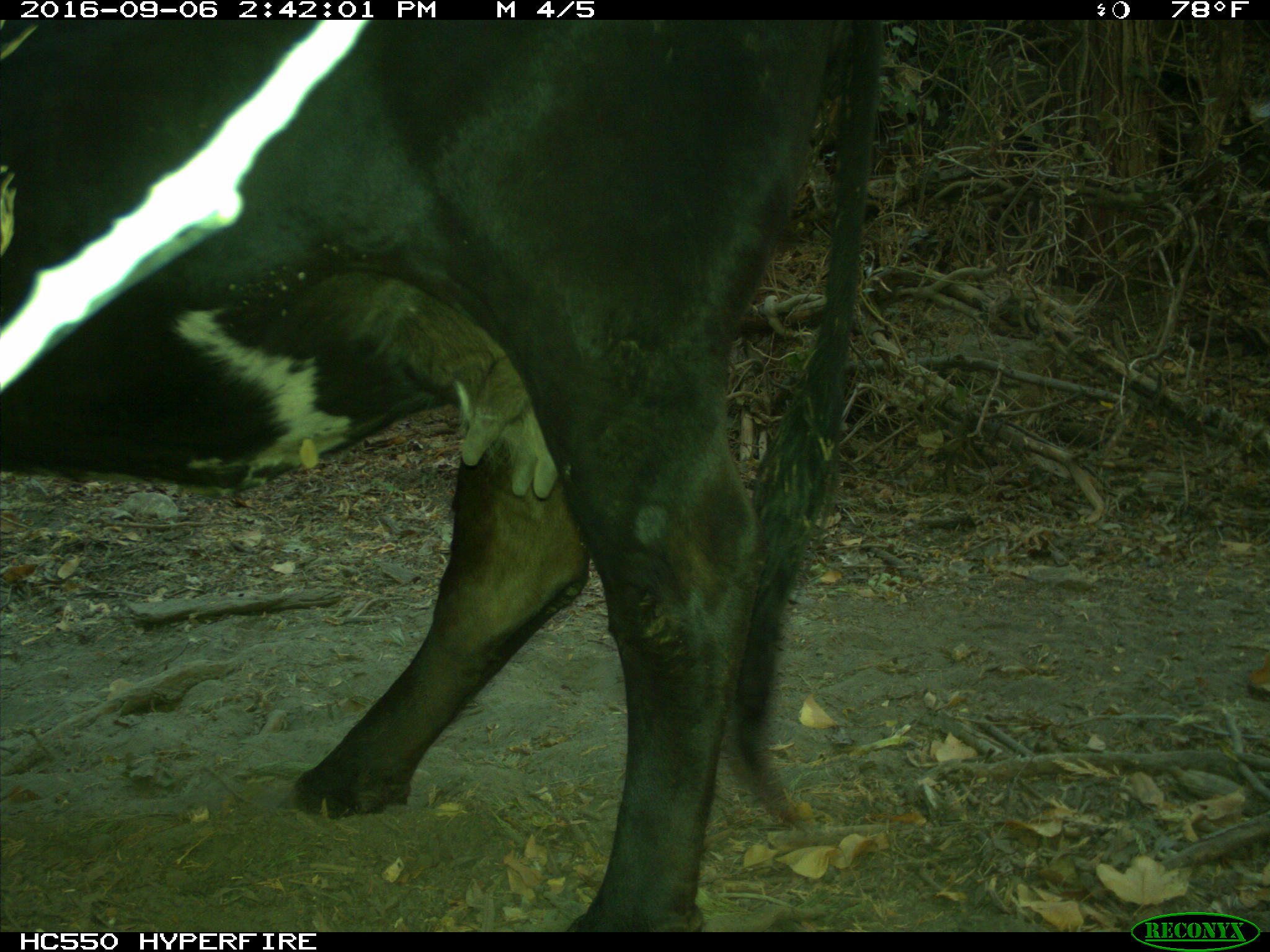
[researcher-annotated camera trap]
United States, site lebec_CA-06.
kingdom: Animalia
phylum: Chordata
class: Mammalia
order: Artiodactyla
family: Bovidae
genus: Bos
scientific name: Bos taurus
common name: domestic cow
Bos taurus (domestic cow).